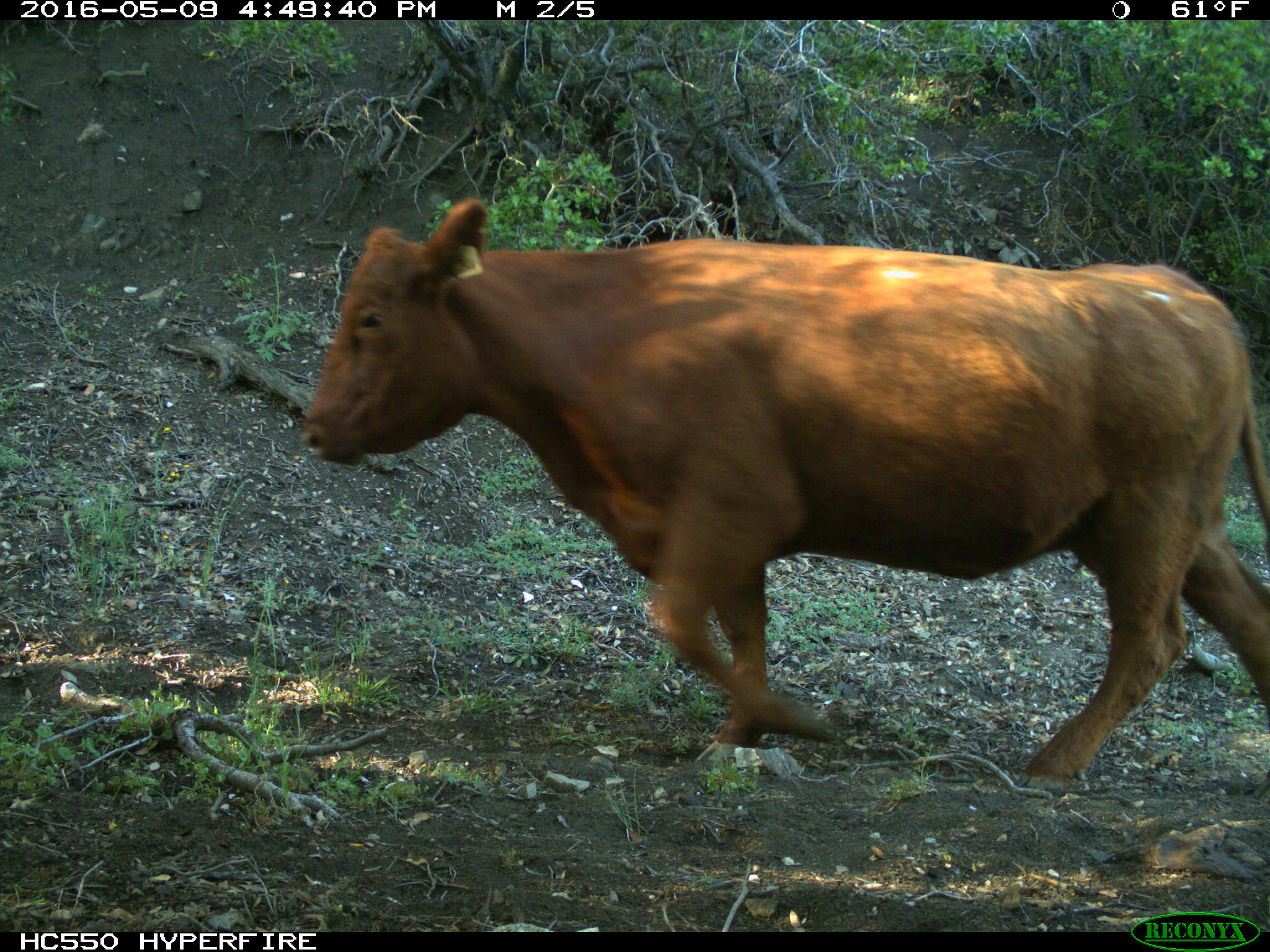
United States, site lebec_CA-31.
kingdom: Animalia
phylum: Chordata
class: Mammalia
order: Artiodactyla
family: Bovidae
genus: Bos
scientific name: Bos taurus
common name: domestic cow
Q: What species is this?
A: Bos taurus (domestic cow).